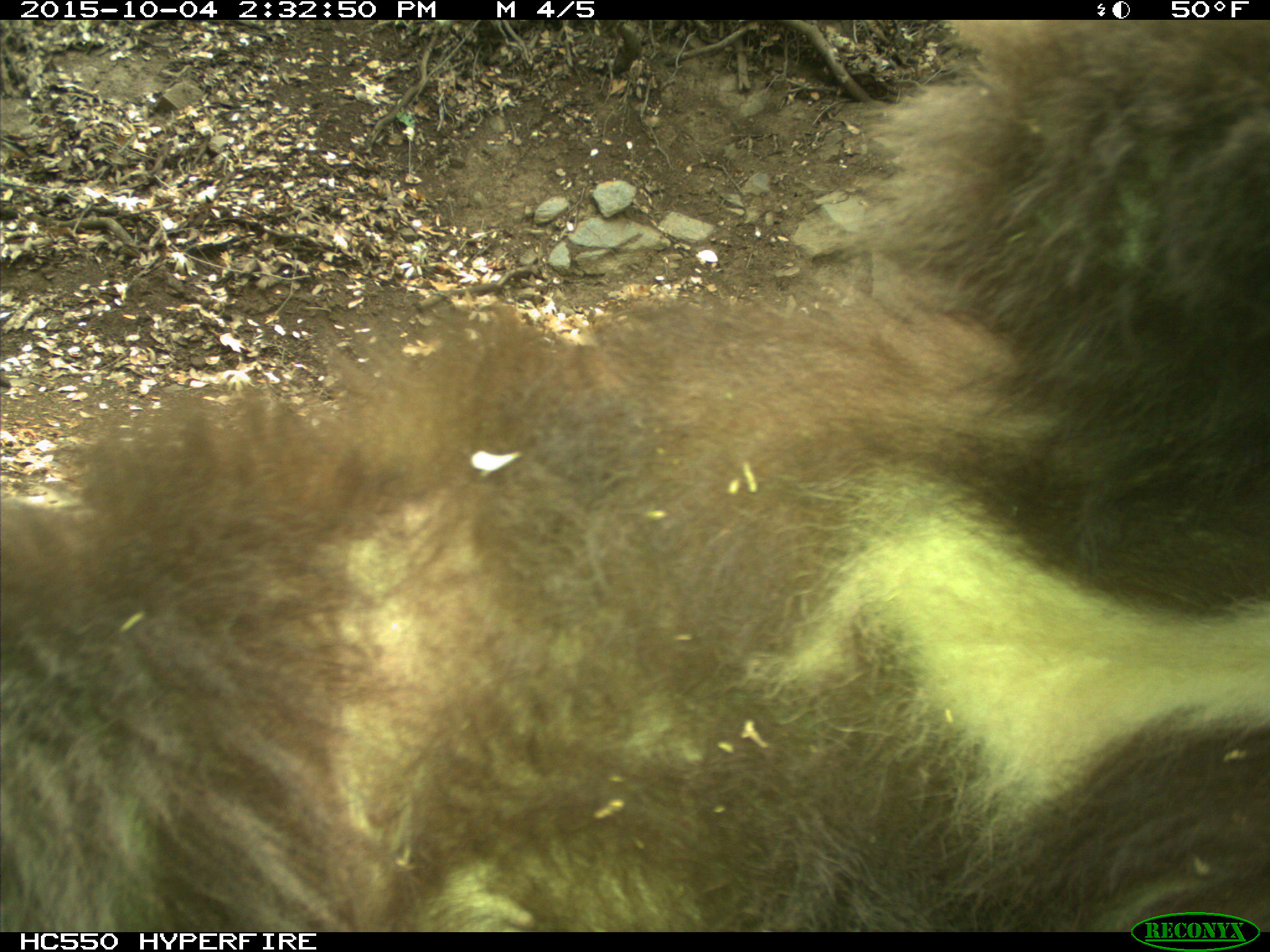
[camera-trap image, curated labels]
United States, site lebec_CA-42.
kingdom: Animalia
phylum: Chordata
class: Mammalia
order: Carnivora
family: Ursidae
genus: Ursus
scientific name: Ursus americanus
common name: american black bear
Ursus americanus (american black bear).